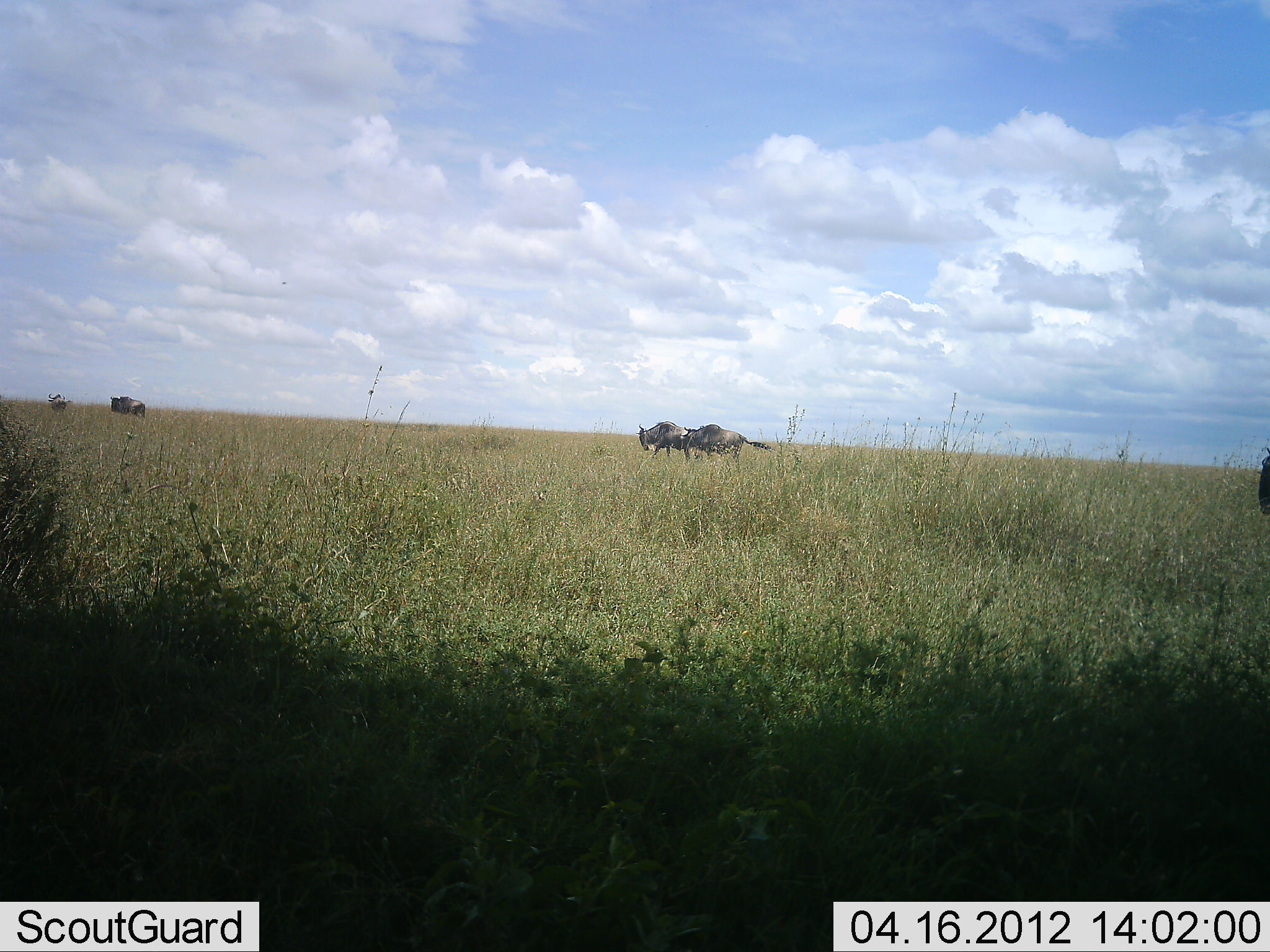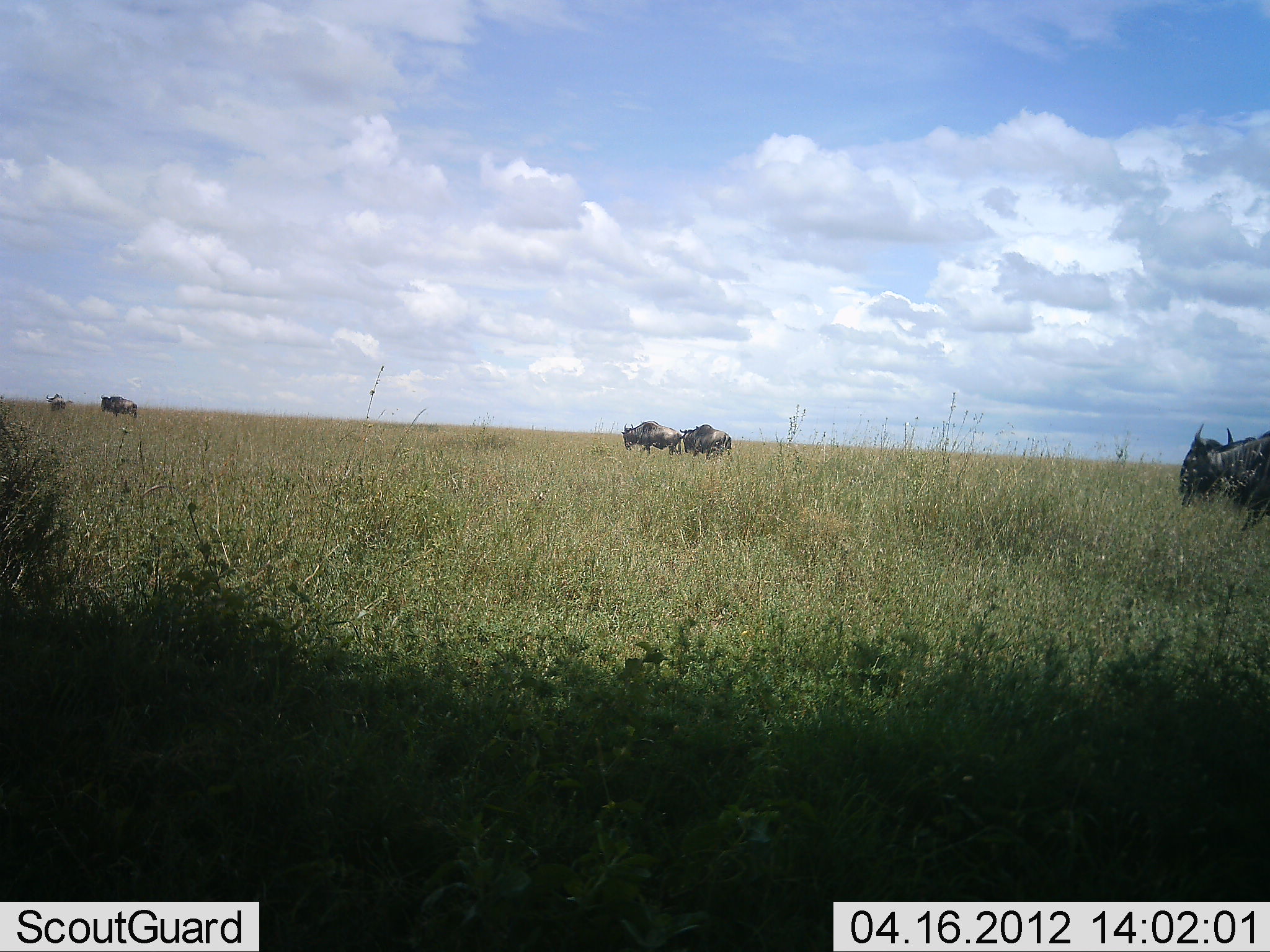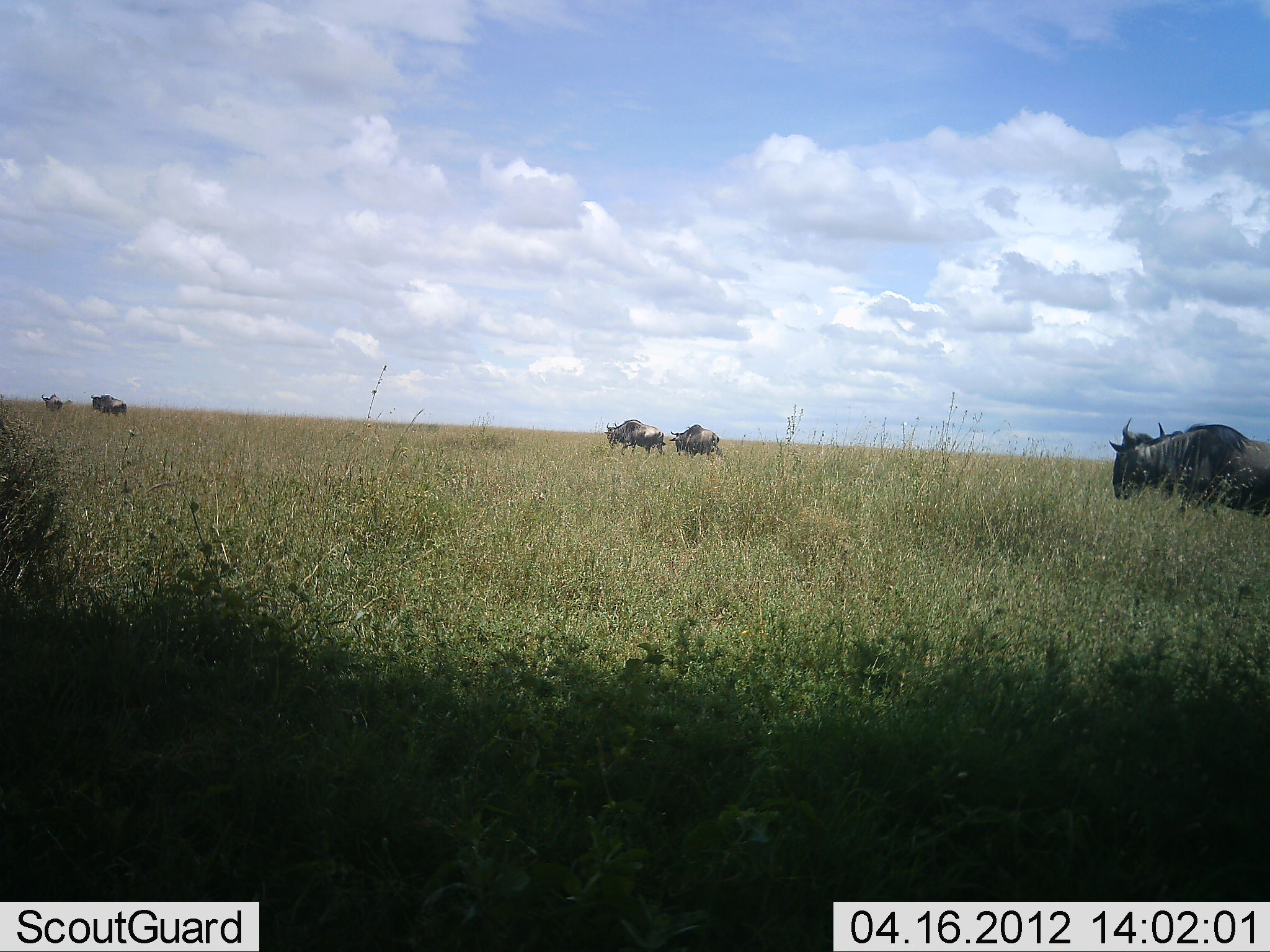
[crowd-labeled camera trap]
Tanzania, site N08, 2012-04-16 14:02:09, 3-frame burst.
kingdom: Animalia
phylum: Chordata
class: Mammalia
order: Artiodactyla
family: Bovidae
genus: Connochaetes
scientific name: Connochaetes taurinus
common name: blue wildebeest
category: wildebeest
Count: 5.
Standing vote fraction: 5%.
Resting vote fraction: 0%.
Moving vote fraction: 100%.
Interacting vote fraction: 0%.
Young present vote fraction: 0%.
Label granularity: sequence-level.